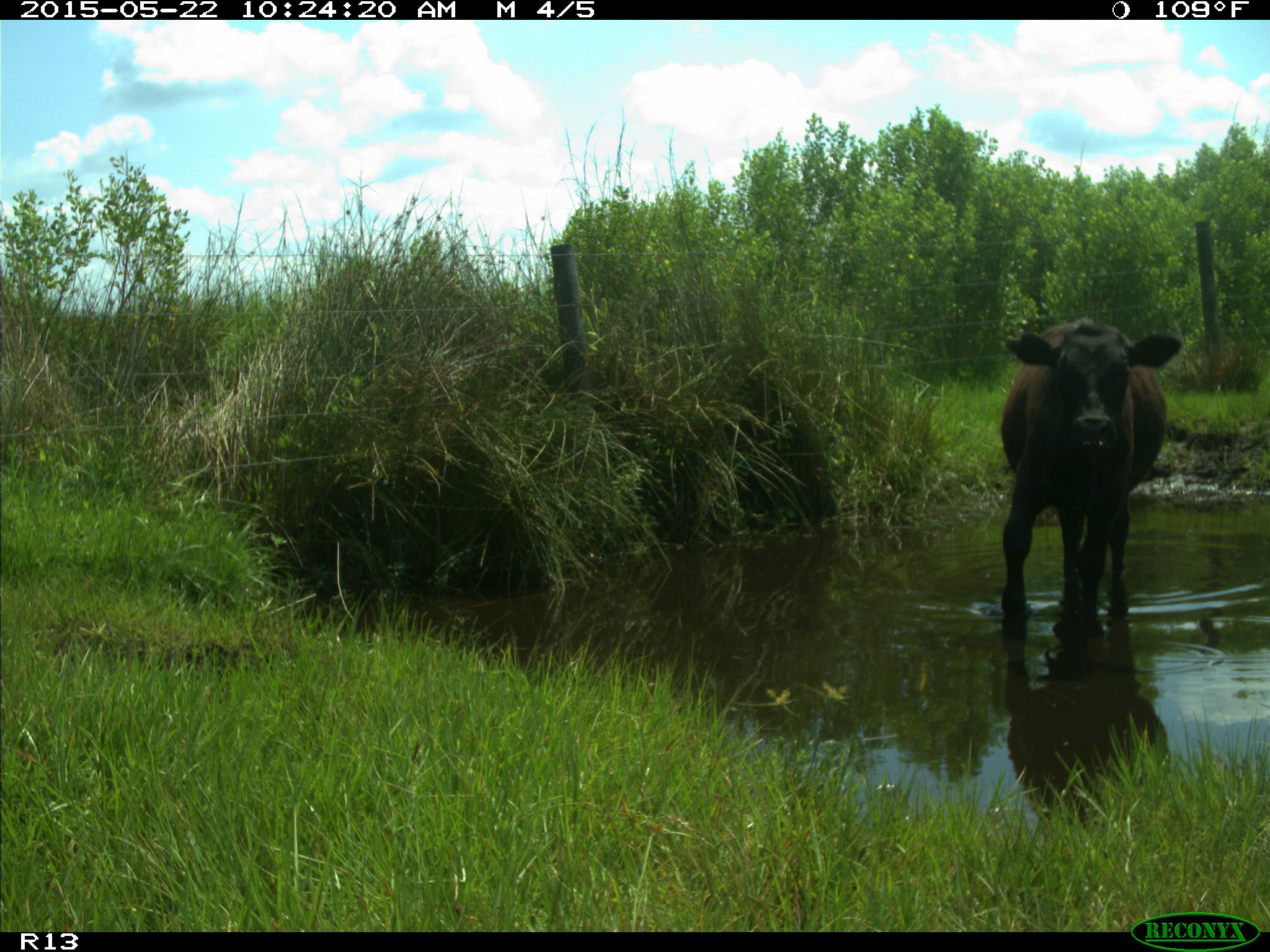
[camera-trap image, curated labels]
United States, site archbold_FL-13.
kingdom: Animalia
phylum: Chordata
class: Mammalia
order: Artiodactyla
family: Bovidae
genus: Bos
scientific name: Bos taurus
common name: domestic cow